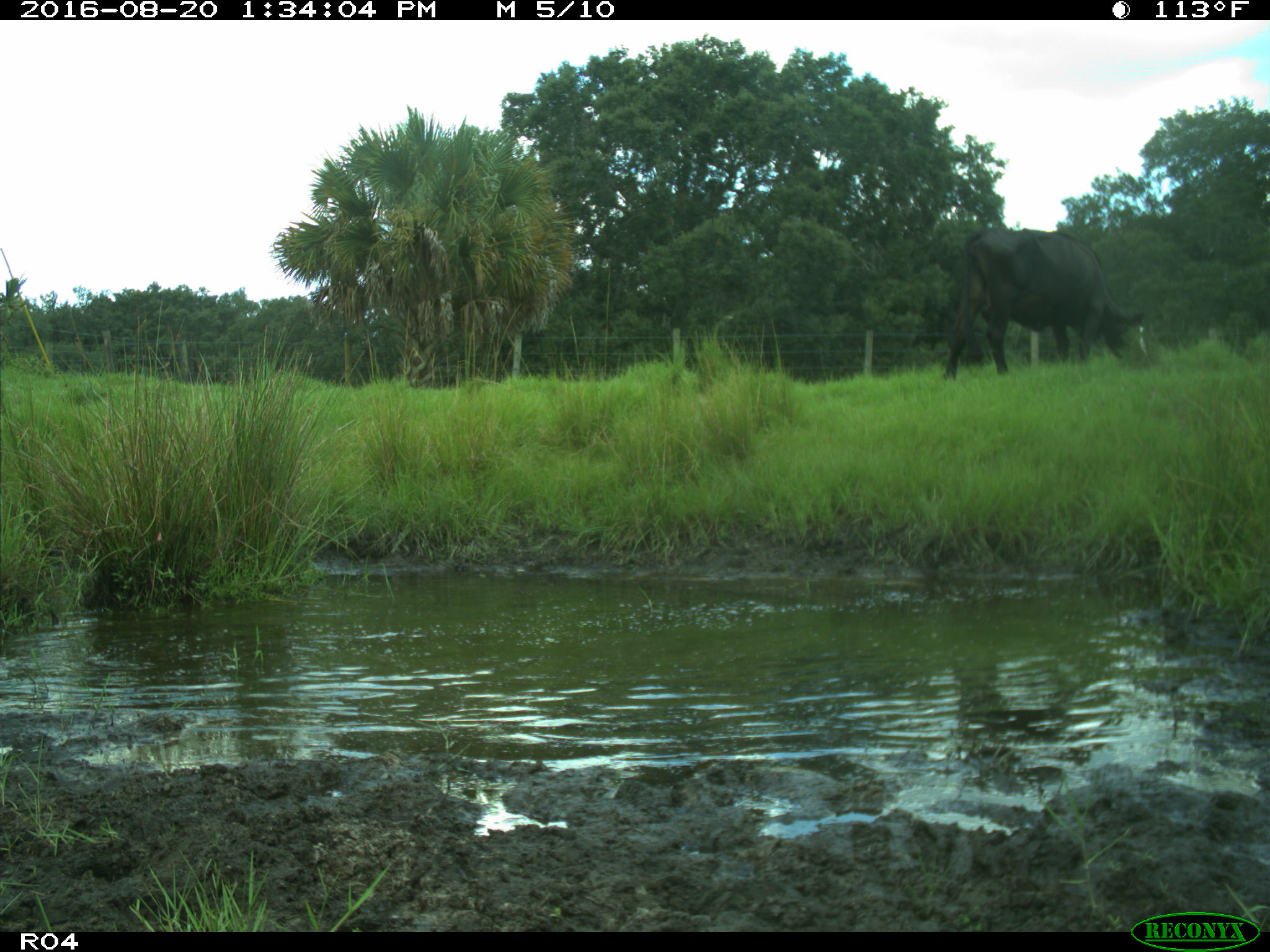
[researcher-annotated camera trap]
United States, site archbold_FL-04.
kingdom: Animalia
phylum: Chordata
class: Mammalia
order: Artiodactyla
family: Bovidae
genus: Bos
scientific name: Bos taurus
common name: domestic cow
Bos taurus (domestic cow).